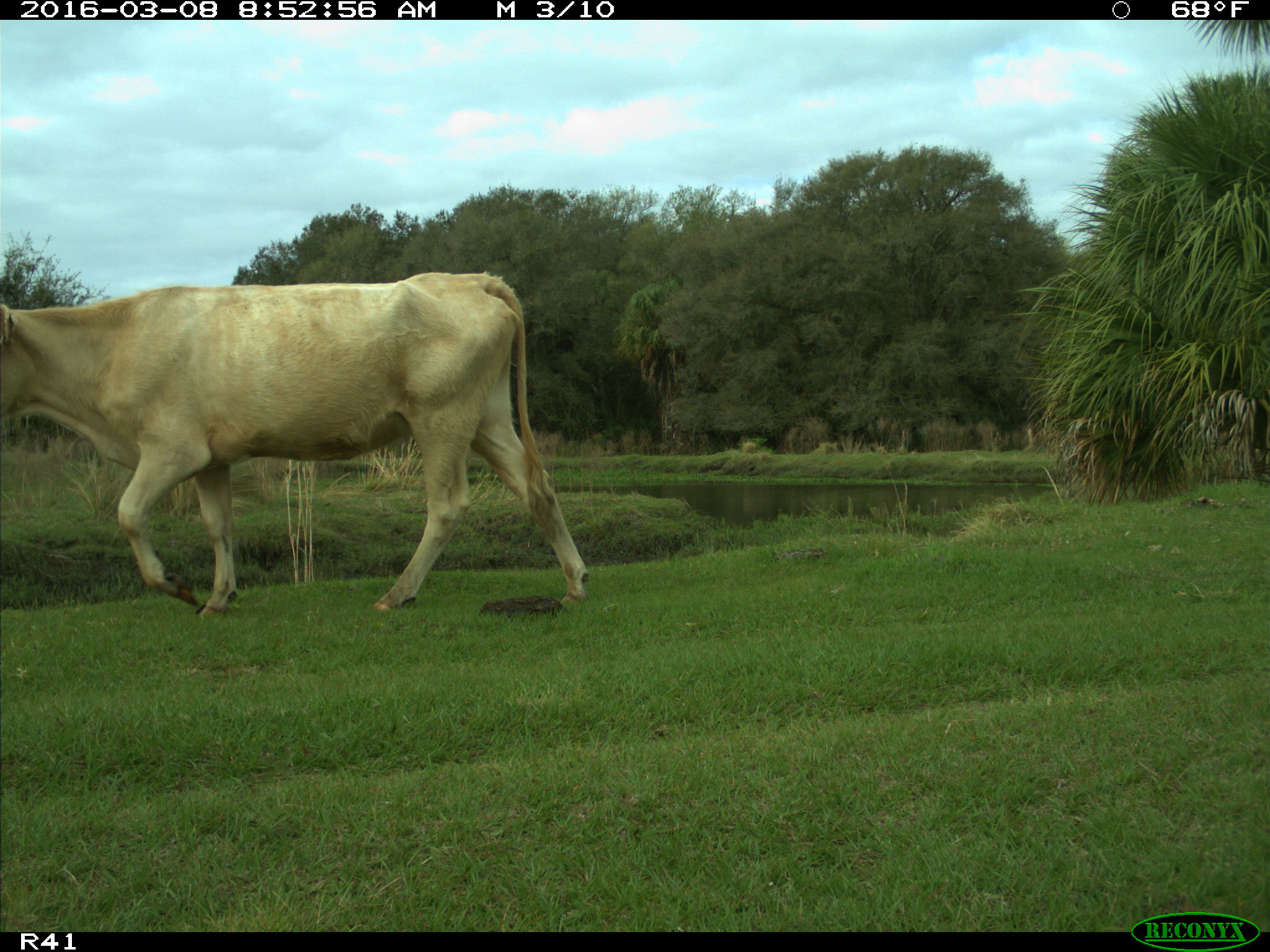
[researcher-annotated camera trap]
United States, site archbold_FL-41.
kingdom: Animalia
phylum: Chordata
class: Mammalia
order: Artiodactyla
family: Bovidae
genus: Bos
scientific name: Bos taurus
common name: domestic cow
Bos taurus (domestic cow).